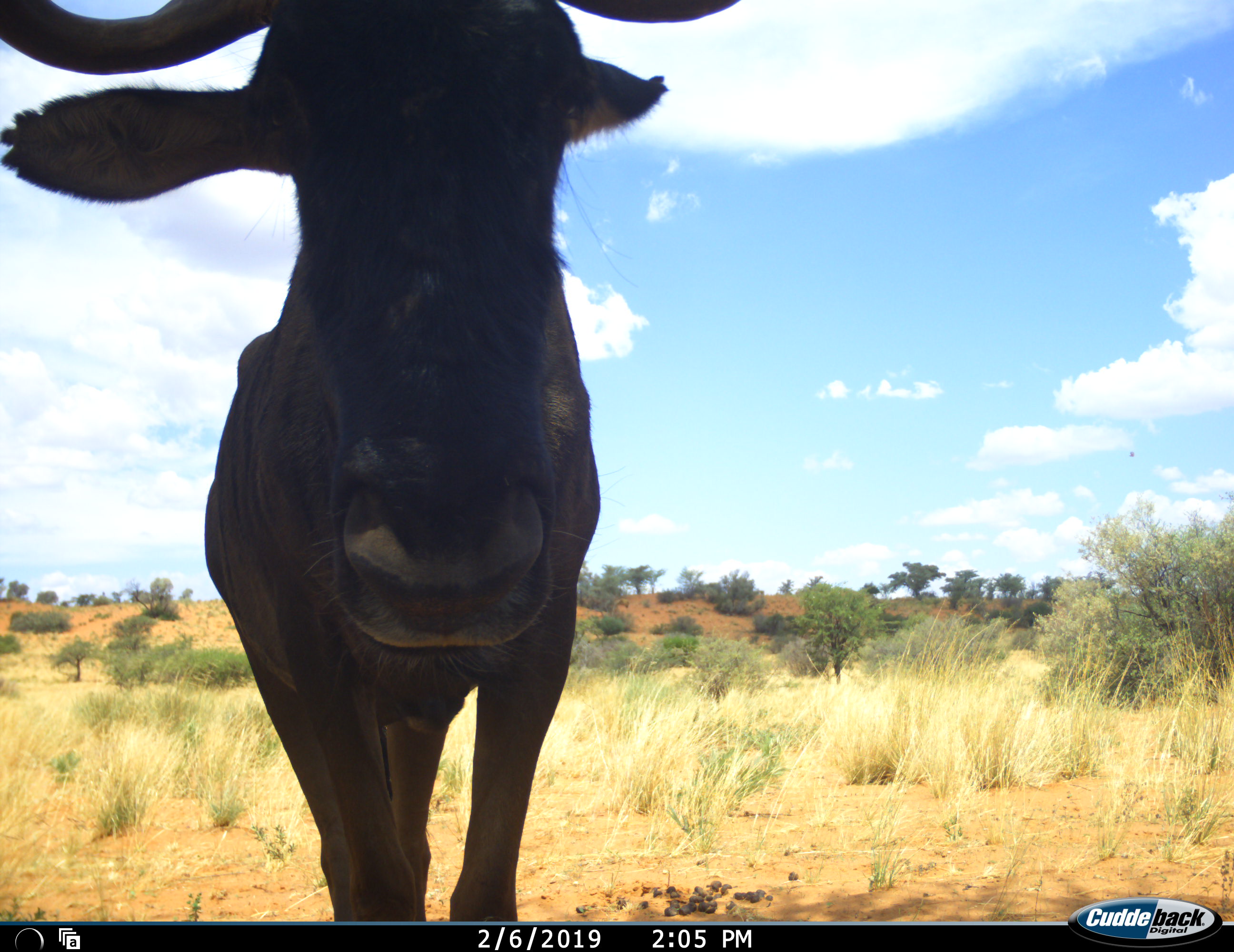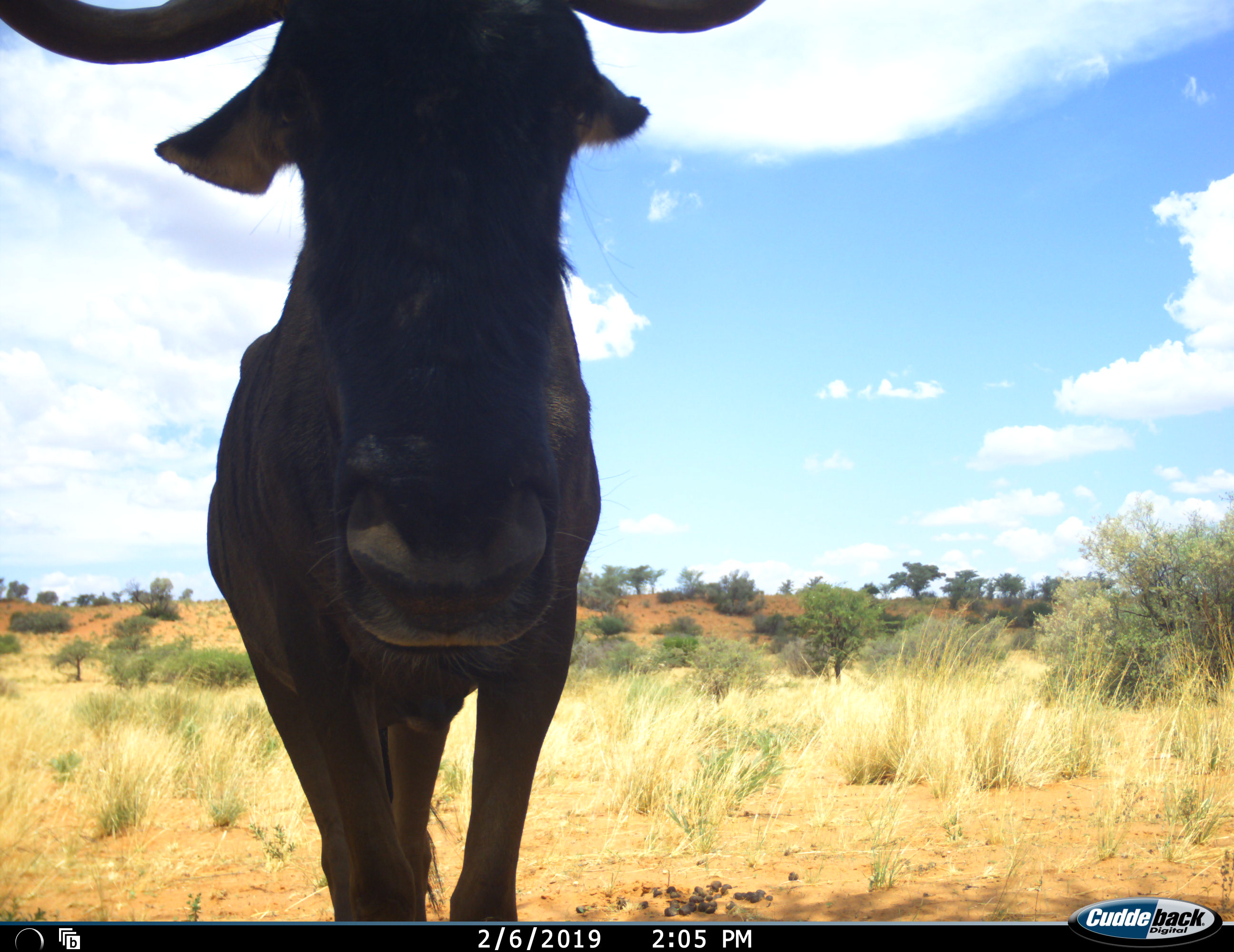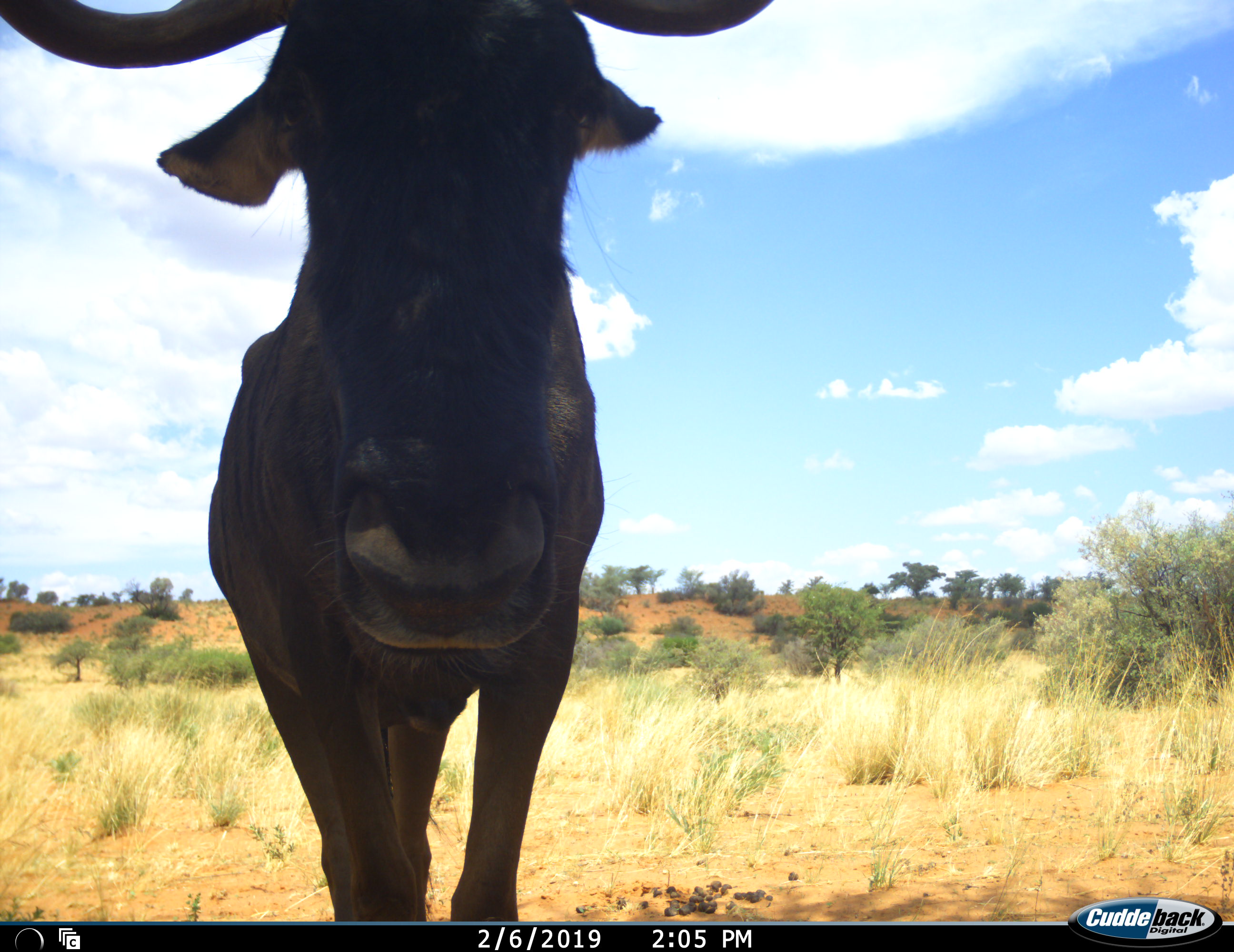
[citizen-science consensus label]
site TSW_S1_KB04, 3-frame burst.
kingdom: Animalia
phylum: Chordata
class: Mammalia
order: Artiodactyla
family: Bovidae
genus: Connochaetes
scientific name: Connochaetes taurinus taurinus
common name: blue wildebeest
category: wildebeestblue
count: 1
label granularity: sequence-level